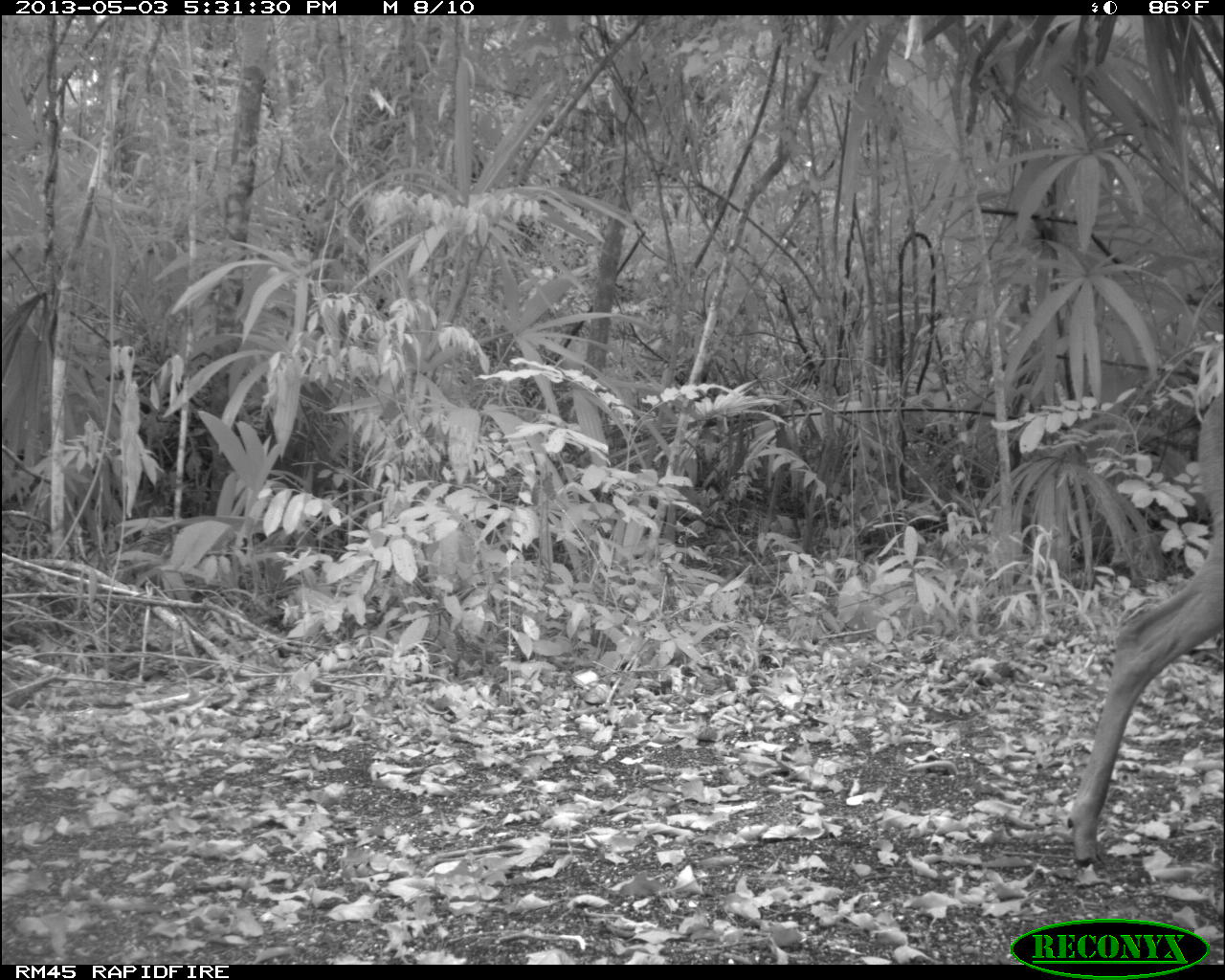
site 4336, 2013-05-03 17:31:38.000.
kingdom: Animalia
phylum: Chordata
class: Mammalia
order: Artiodactyla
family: Cervidae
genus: Odocoileus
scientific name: Odocoileus virginianus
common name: white-tailed deer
Odocoileus virginianus (white-tailed deer), count 1, sex female.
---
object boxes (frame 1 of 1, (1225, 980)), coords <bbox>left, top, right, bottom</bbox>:
odocoileus virginianus: <bbox>1061, 384, 1225, 867</bbox>